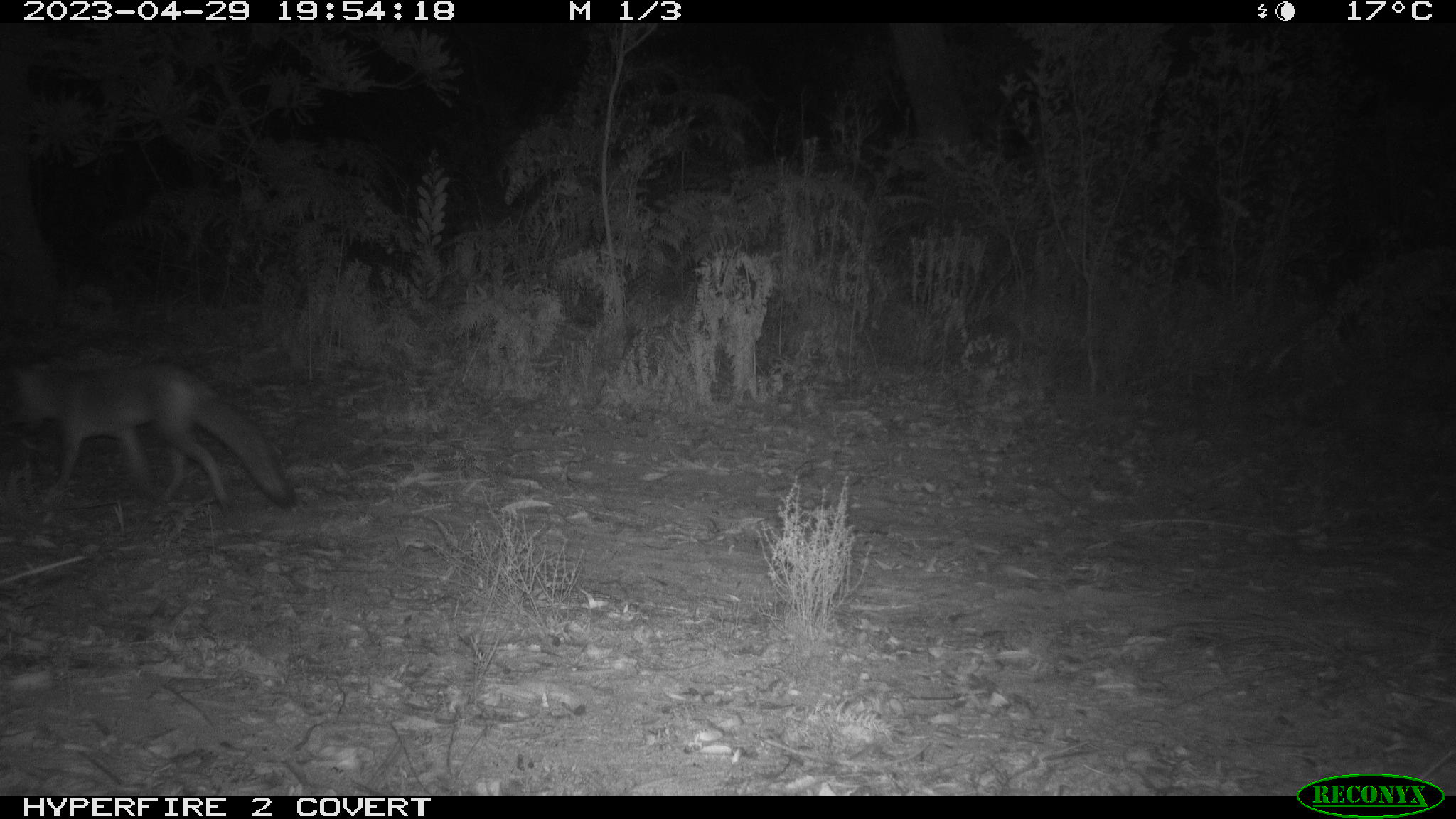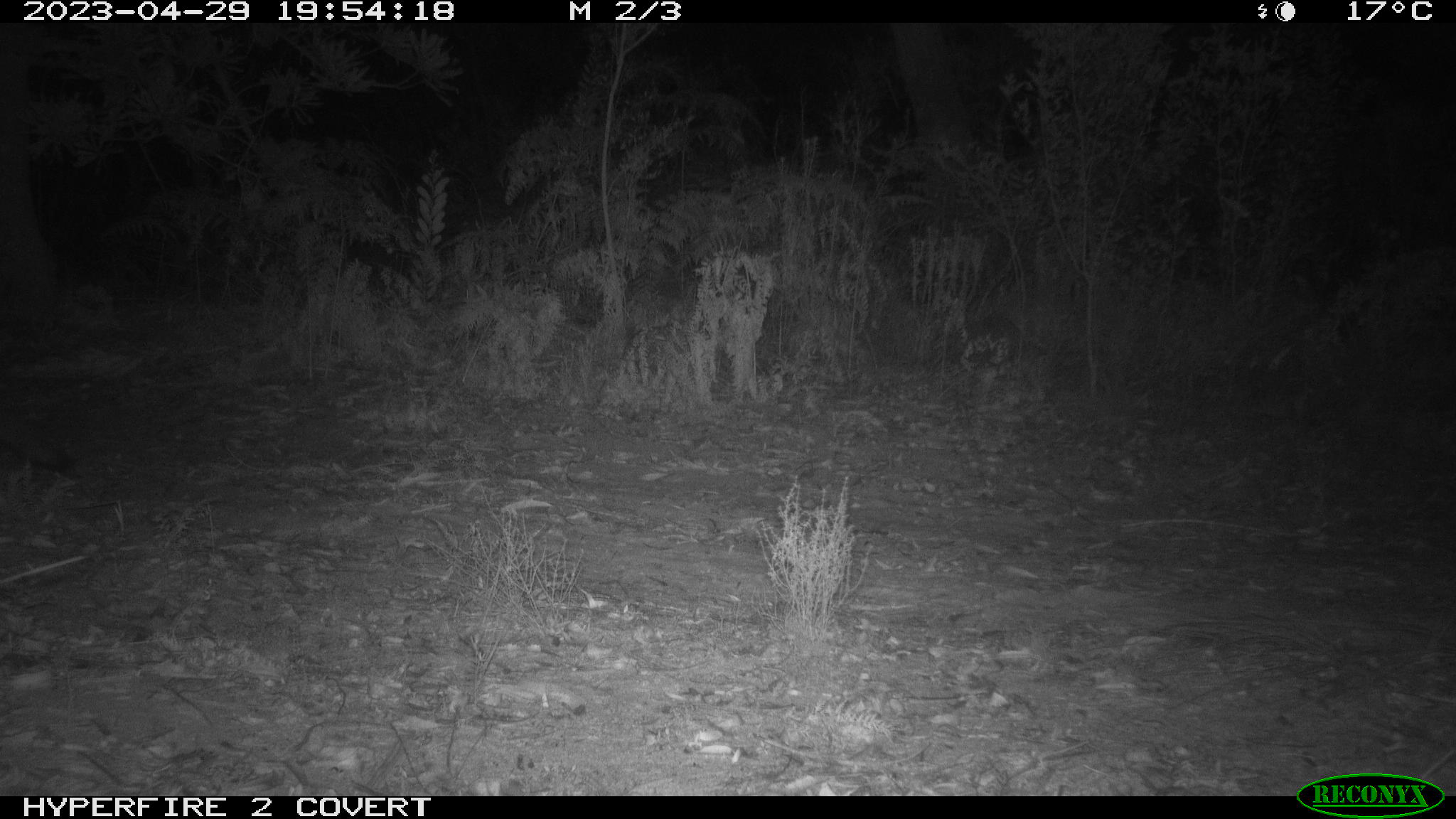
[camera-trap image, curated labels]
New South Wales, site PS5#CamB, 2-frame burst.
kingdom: Animalia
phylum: Chordata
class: Mammalia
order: Carnivora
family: Canidae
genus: Vulpes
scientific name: Vulpes vulpes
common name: red fox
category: fox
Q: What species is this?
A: Fox (red fox) (Vulpes vulpes).